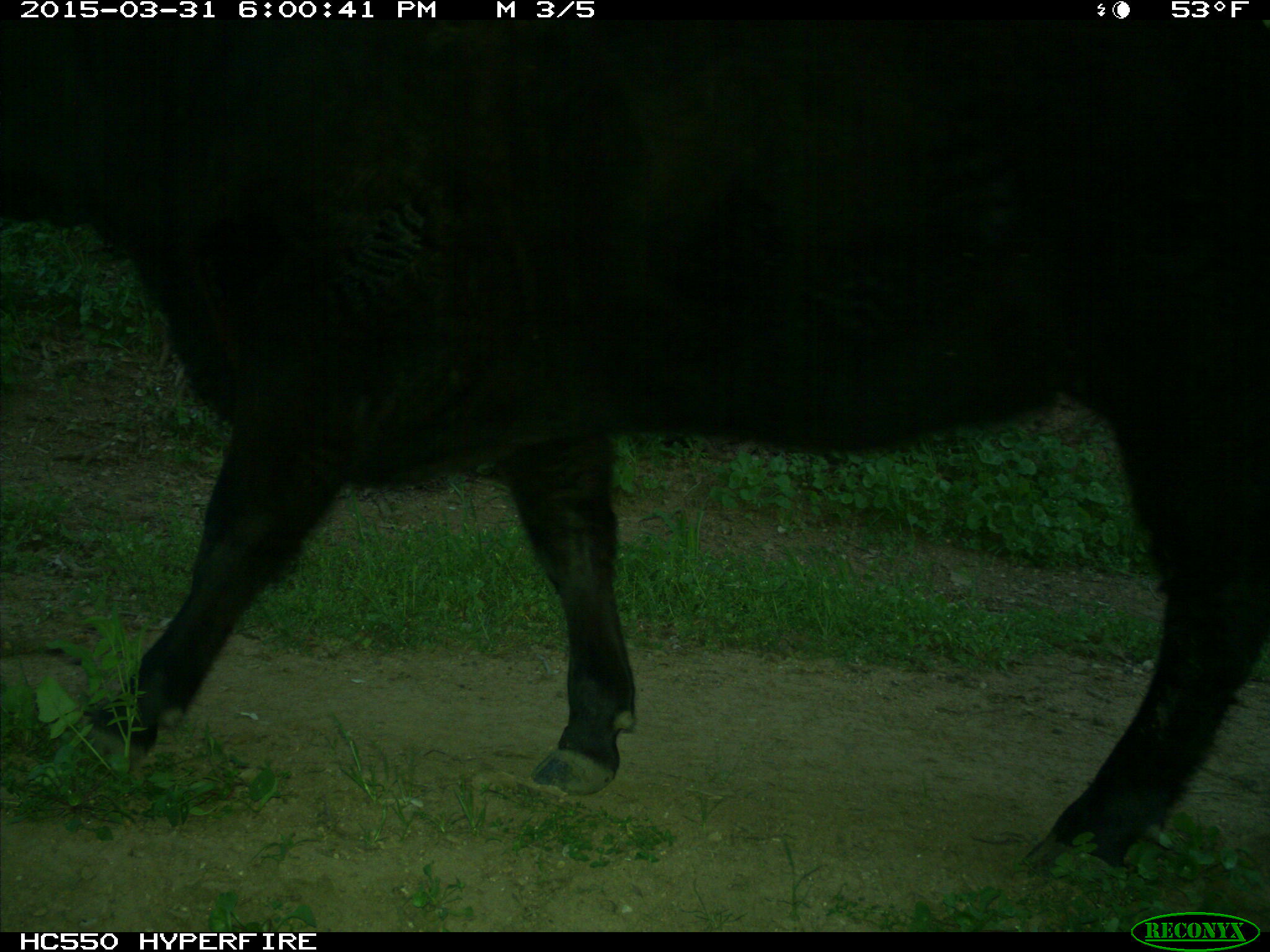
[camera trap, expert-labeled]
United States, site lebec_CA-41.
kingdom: Animalia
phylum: Chordata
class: Mammalia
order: Artiodactyla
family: Bovidae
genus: Bos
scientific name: Bos taurus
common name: domestic cow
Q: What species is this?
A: Bos taurus (domestic cow).